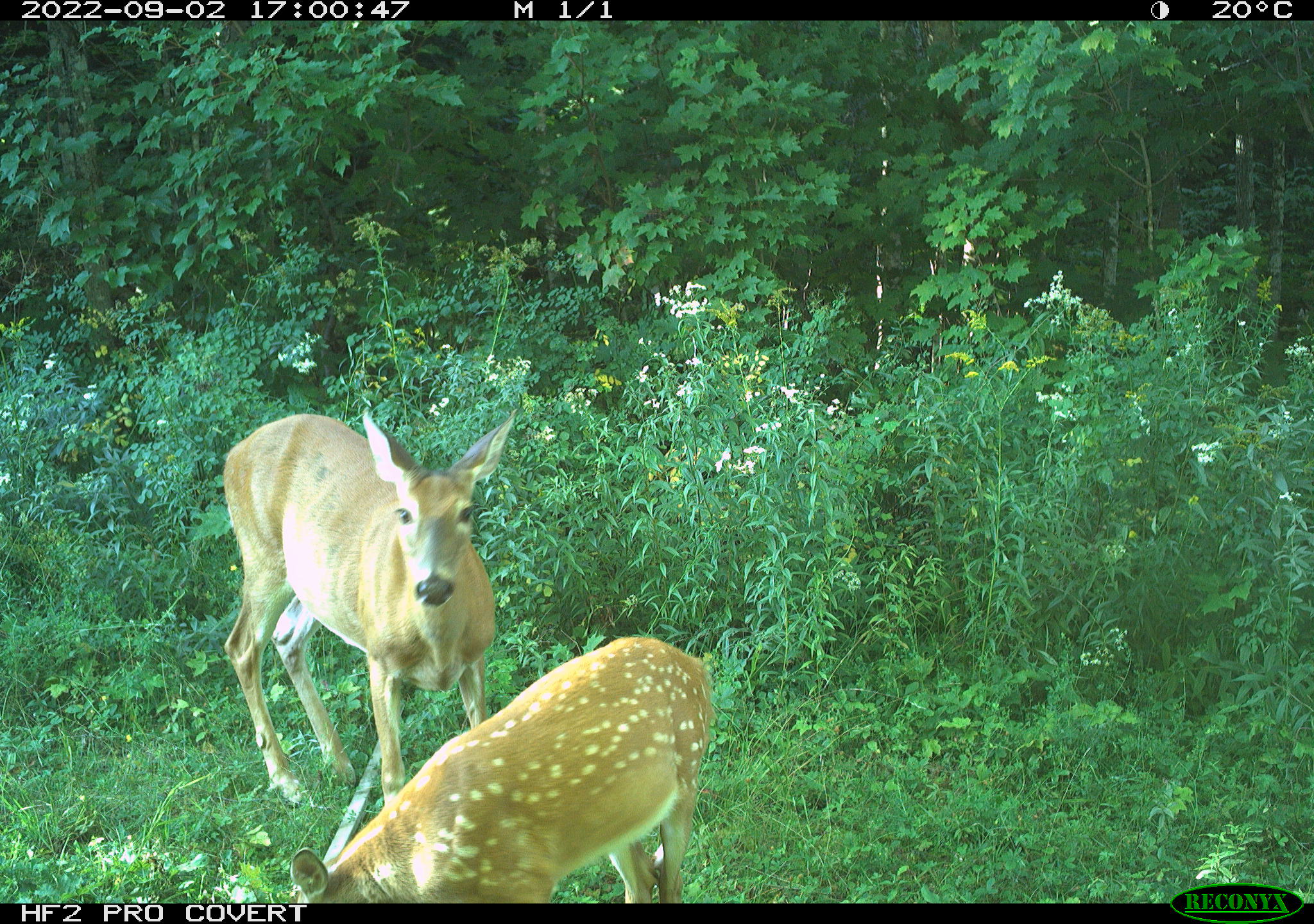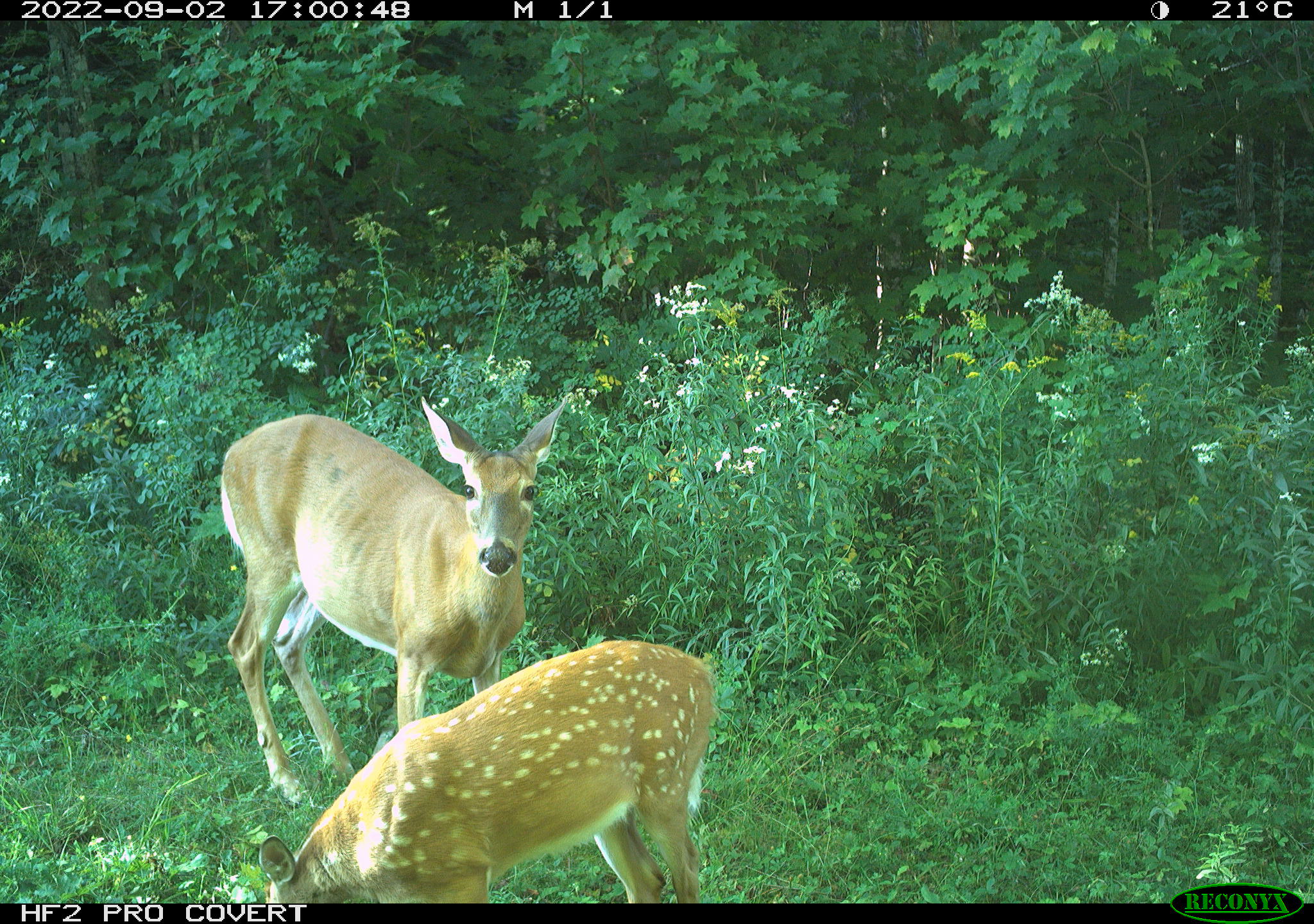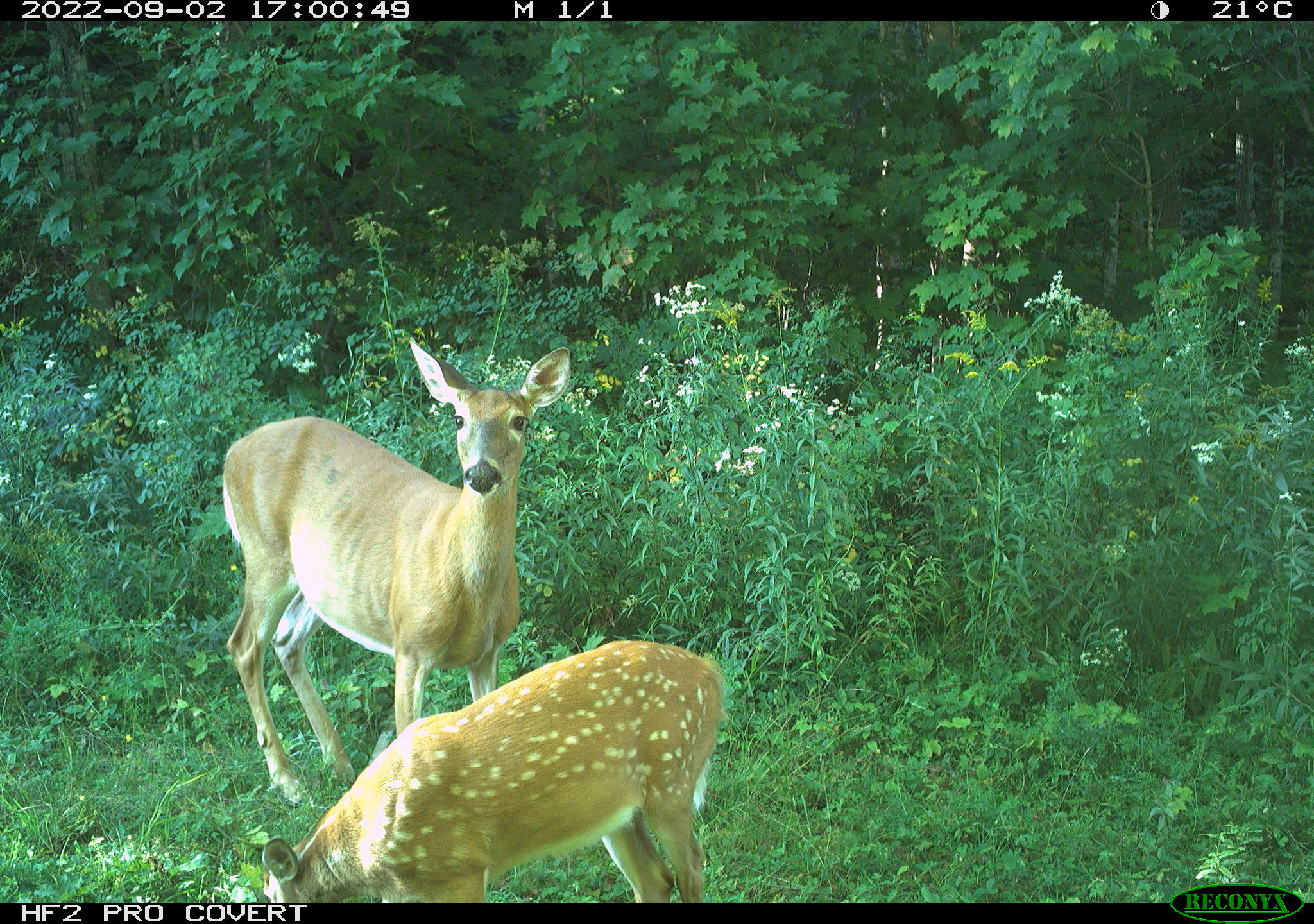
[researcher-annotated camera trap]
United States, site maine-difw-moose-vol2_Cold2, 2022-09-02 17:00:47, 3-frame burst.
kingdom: Animalia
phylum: Chordata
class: Mammalia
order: Artiodactyla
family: Cervidae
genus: Odocoileus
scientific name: Odocoileus virginianus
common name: white-tailed deer